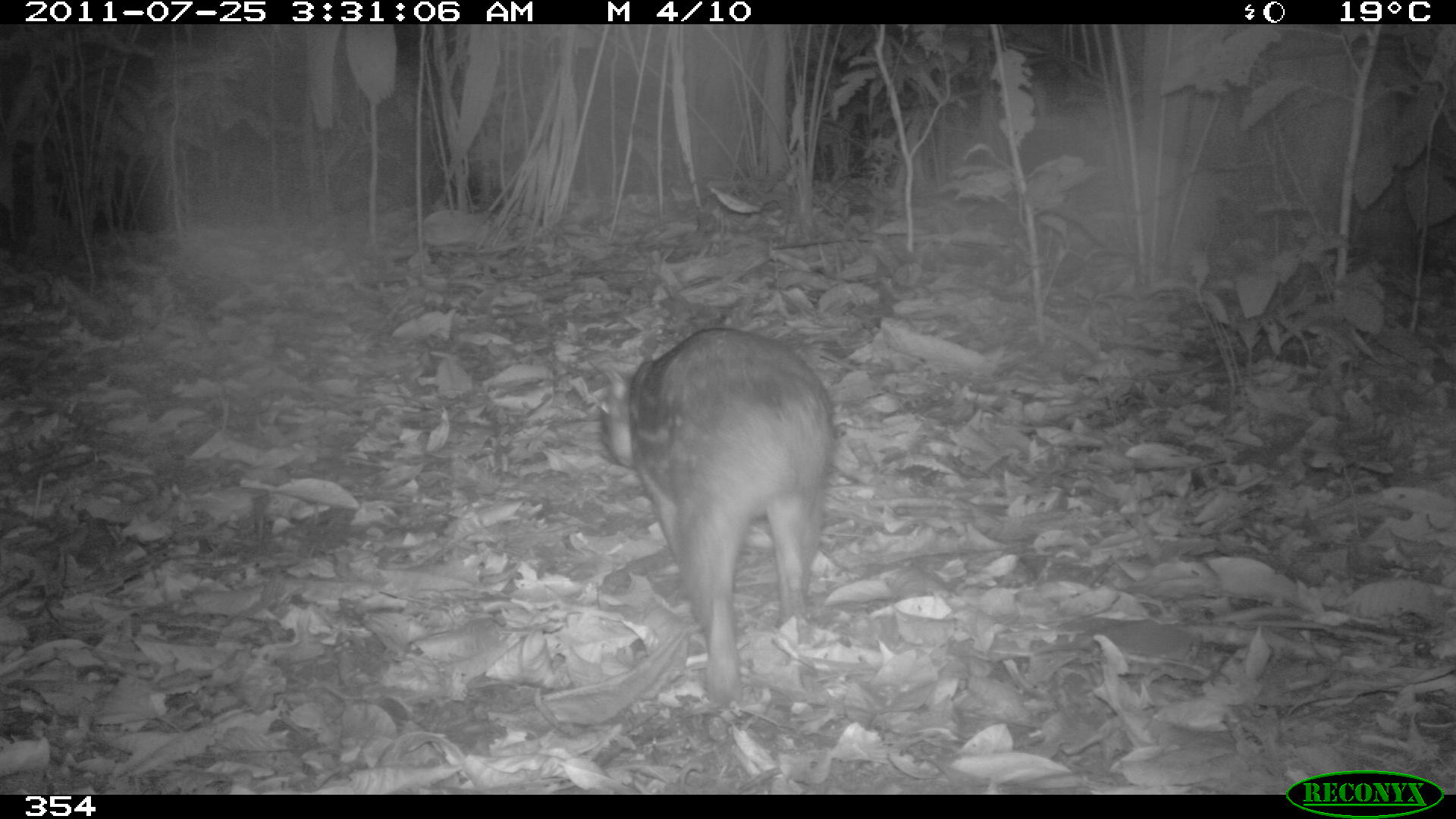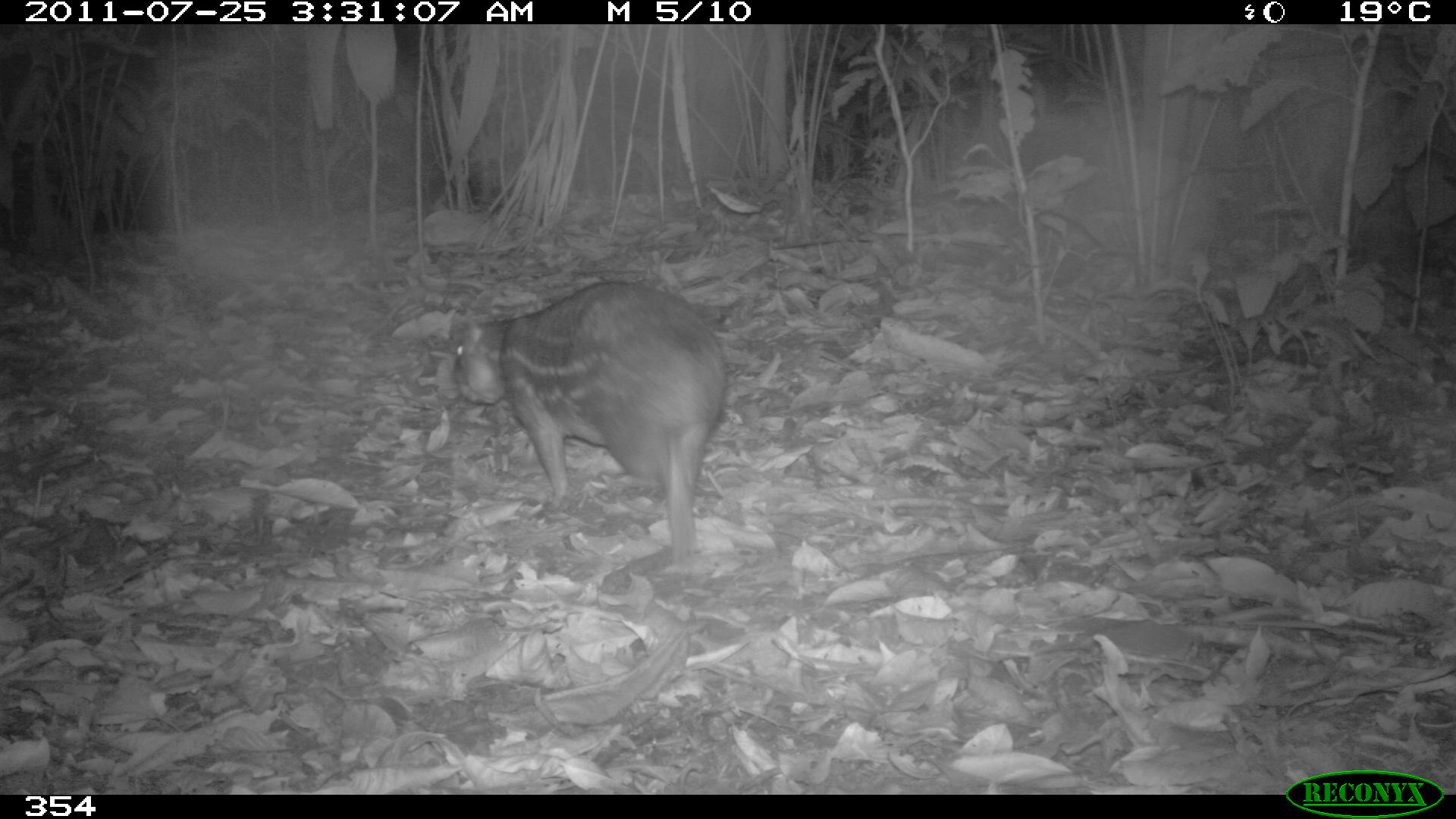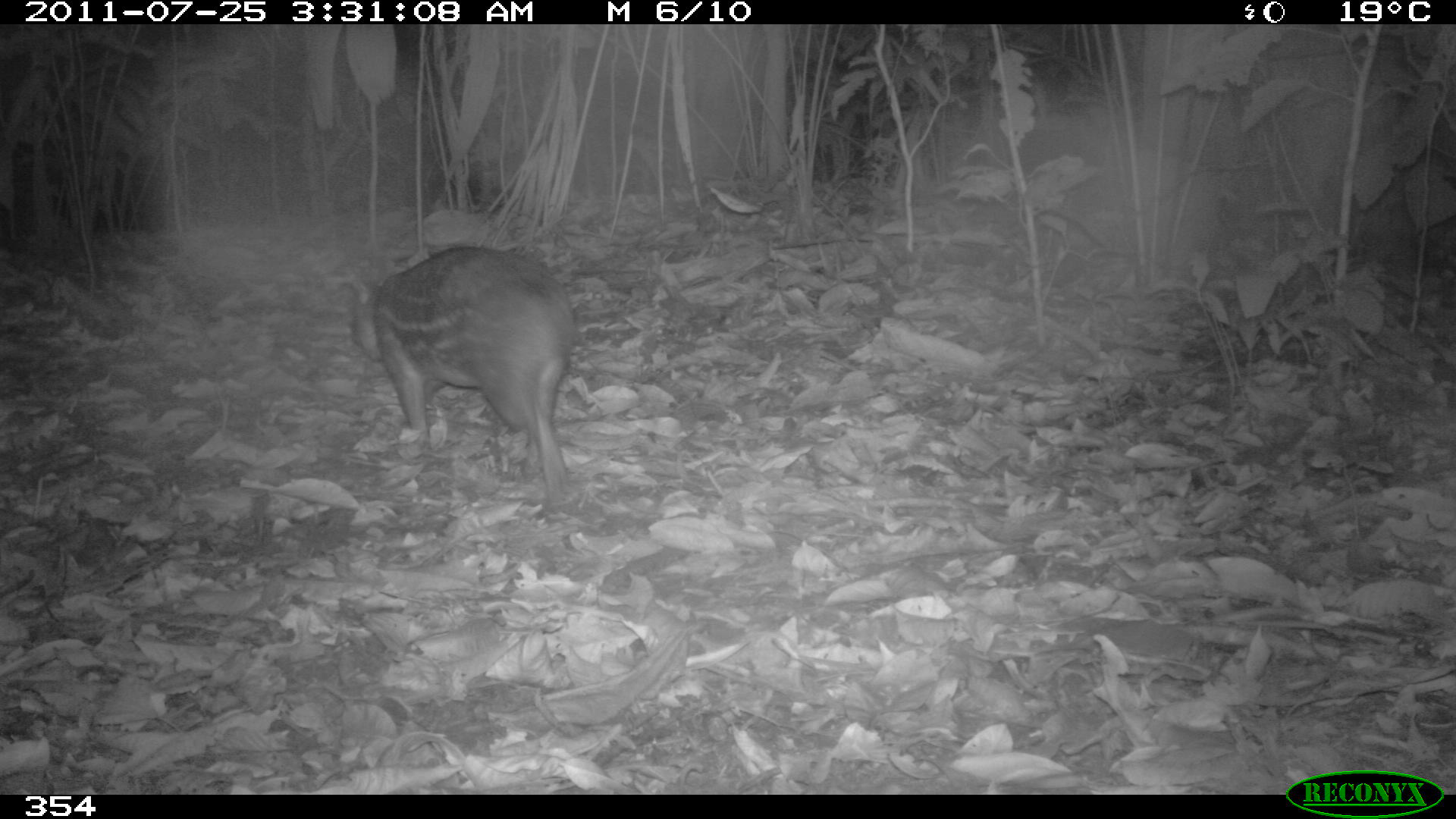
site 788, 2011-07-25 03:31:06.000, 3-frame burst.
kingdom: Animalia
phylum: Chordata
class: Mammalia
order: Rodentia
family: Cuniculidae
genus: Cuniculus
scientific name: Cuniculus paca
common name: spotted paca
Cuniculus paca (spotted paca).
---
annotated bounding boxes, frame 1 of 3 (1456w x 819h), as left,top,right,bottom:
cuniculus paca: 601,326,837,706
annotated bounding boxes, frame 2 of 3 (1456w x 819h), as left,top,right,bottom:
cuniculus paca: 434,281,726,562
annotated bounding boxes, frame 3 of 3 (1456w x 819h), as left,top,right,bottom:
cuniculus paca: 349,243,578,498